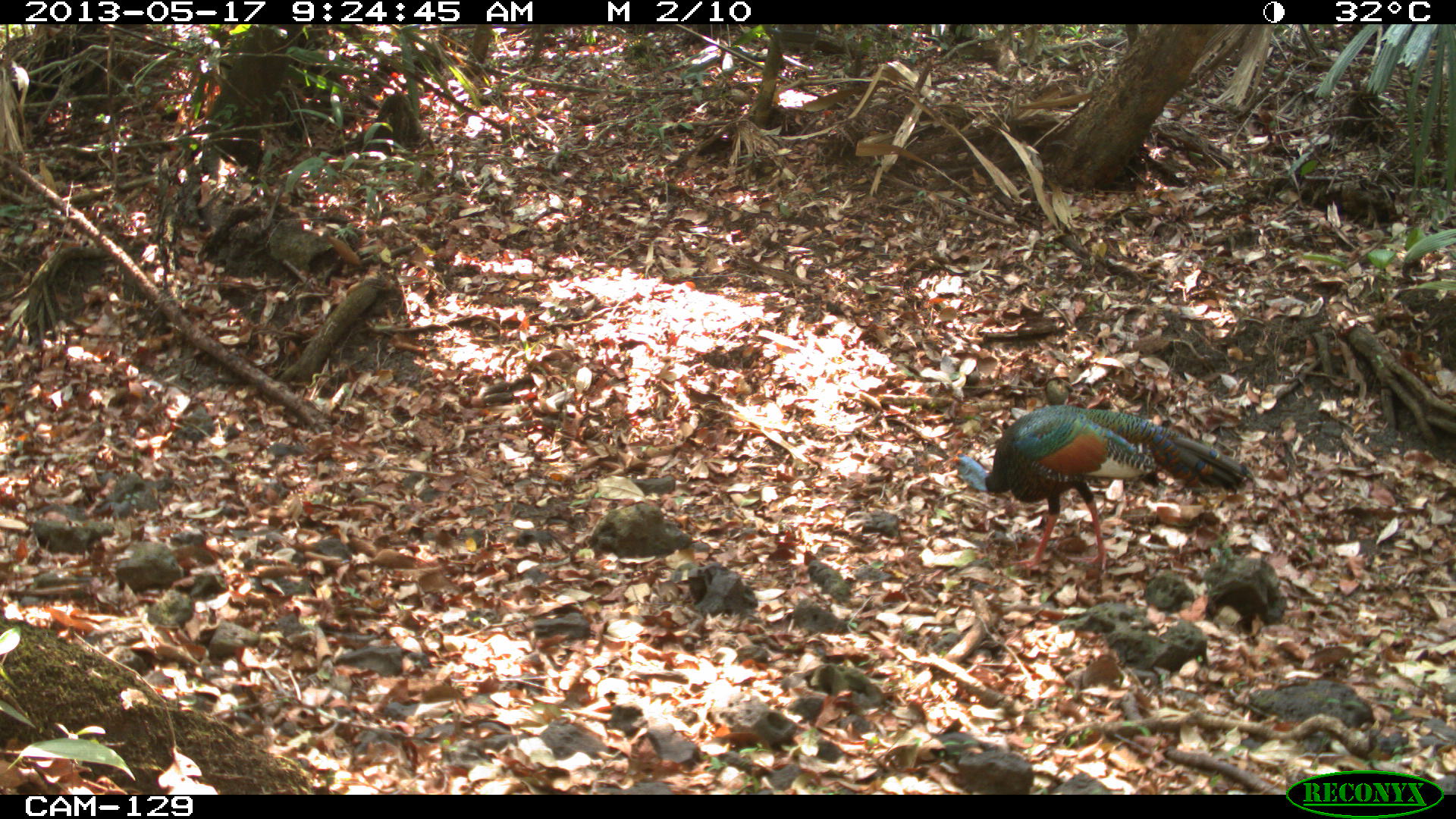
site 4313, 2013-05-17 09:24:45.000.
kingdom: Animalia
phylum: Chordata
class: Aves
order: Galliformes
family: Phasianidae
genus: Meleagris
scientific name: Meleagris ocellata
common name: ocellated turkey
Meleagris ocellata (ocellated turkey), count 1, sex male.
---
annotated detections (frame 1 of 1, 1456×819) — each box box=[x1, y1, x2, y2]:
meleagris ocellata: box=[947, 405, 1250, 575]